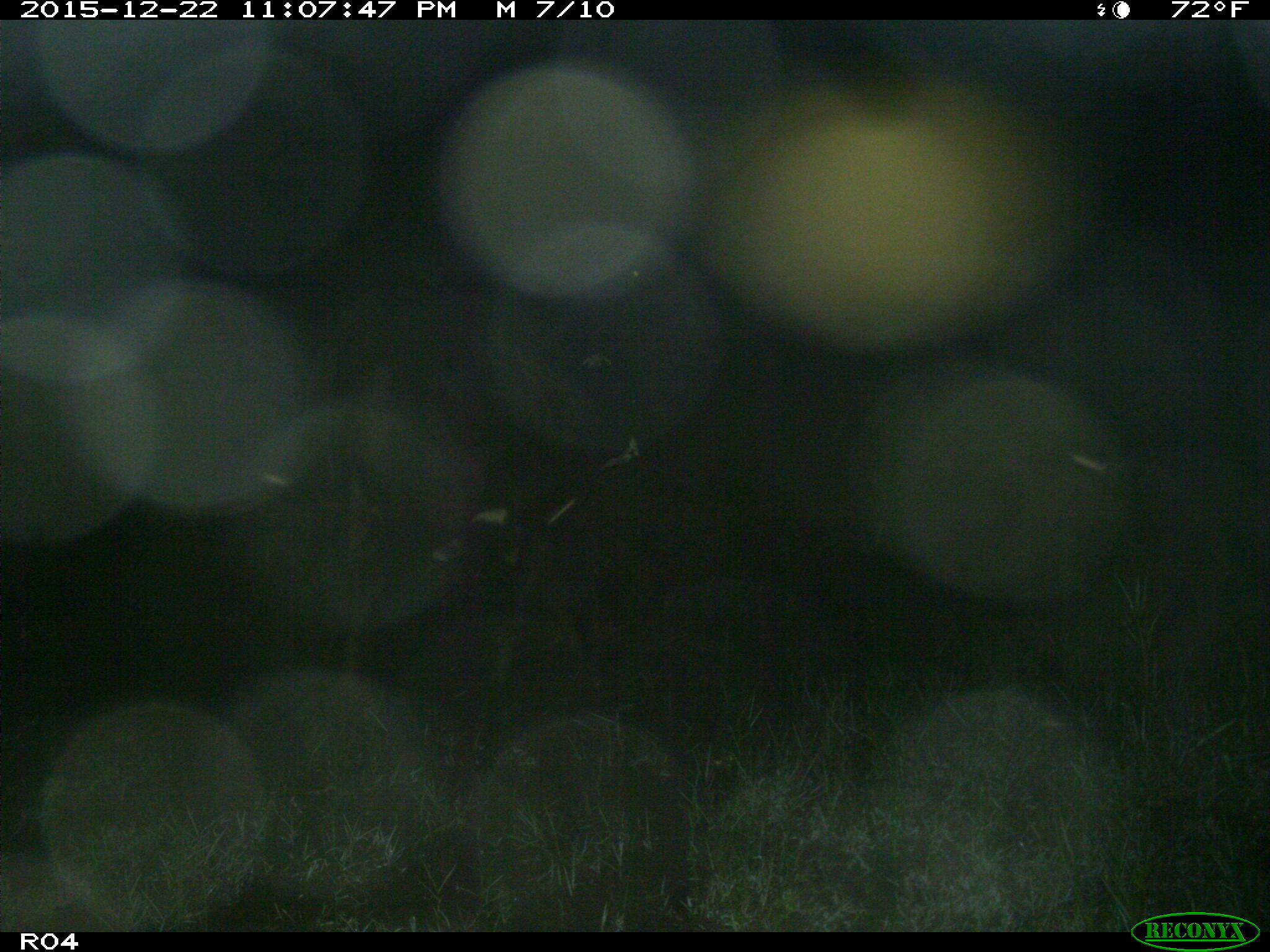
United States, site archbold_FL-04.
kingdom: Animalia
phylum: Chordata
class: Mammalia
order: Artiodactyla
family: Bovidae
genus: Bos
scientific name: Bos taurus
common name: domestic cow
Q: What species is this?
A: Bos taurus (domestic cow).